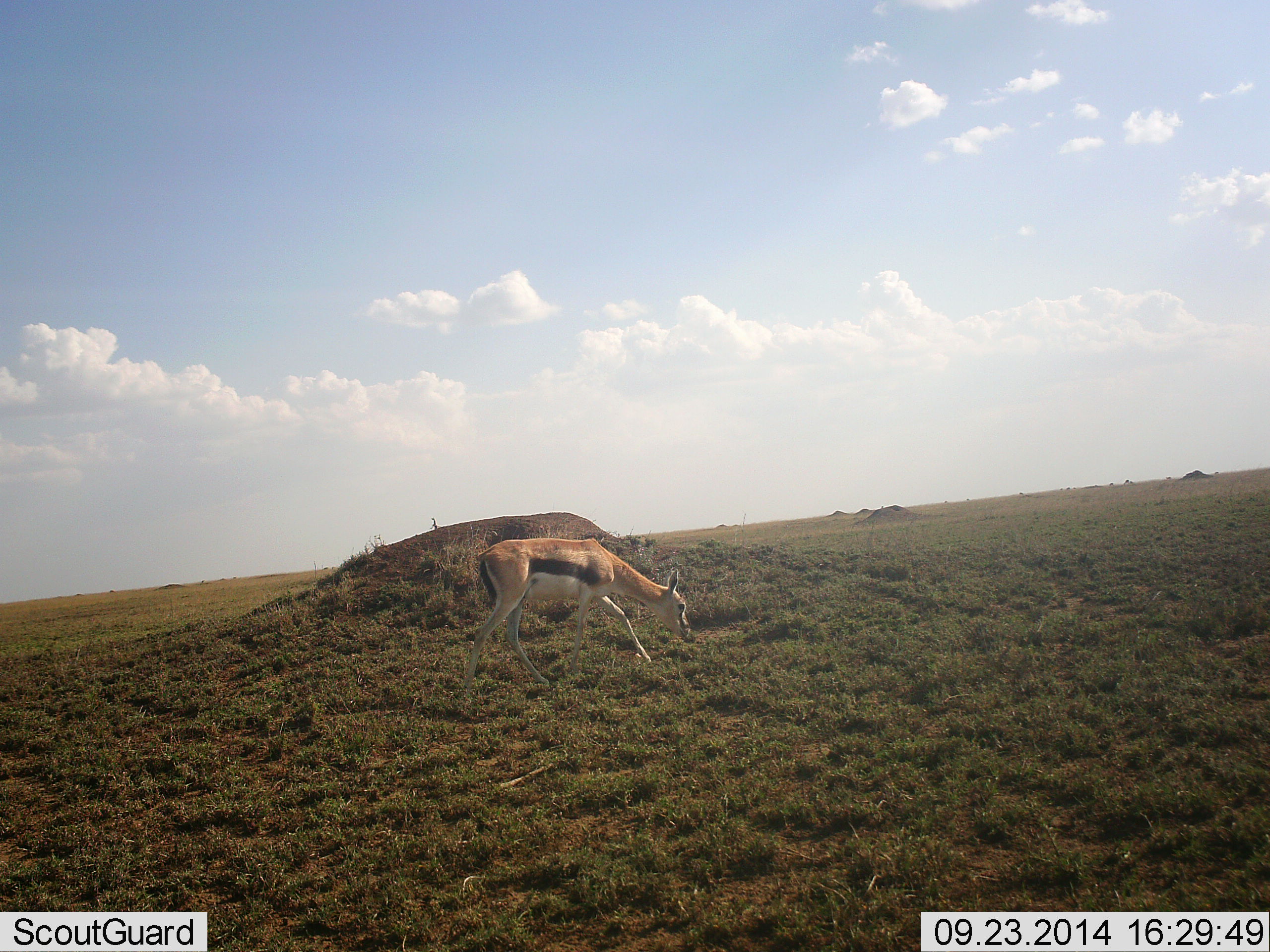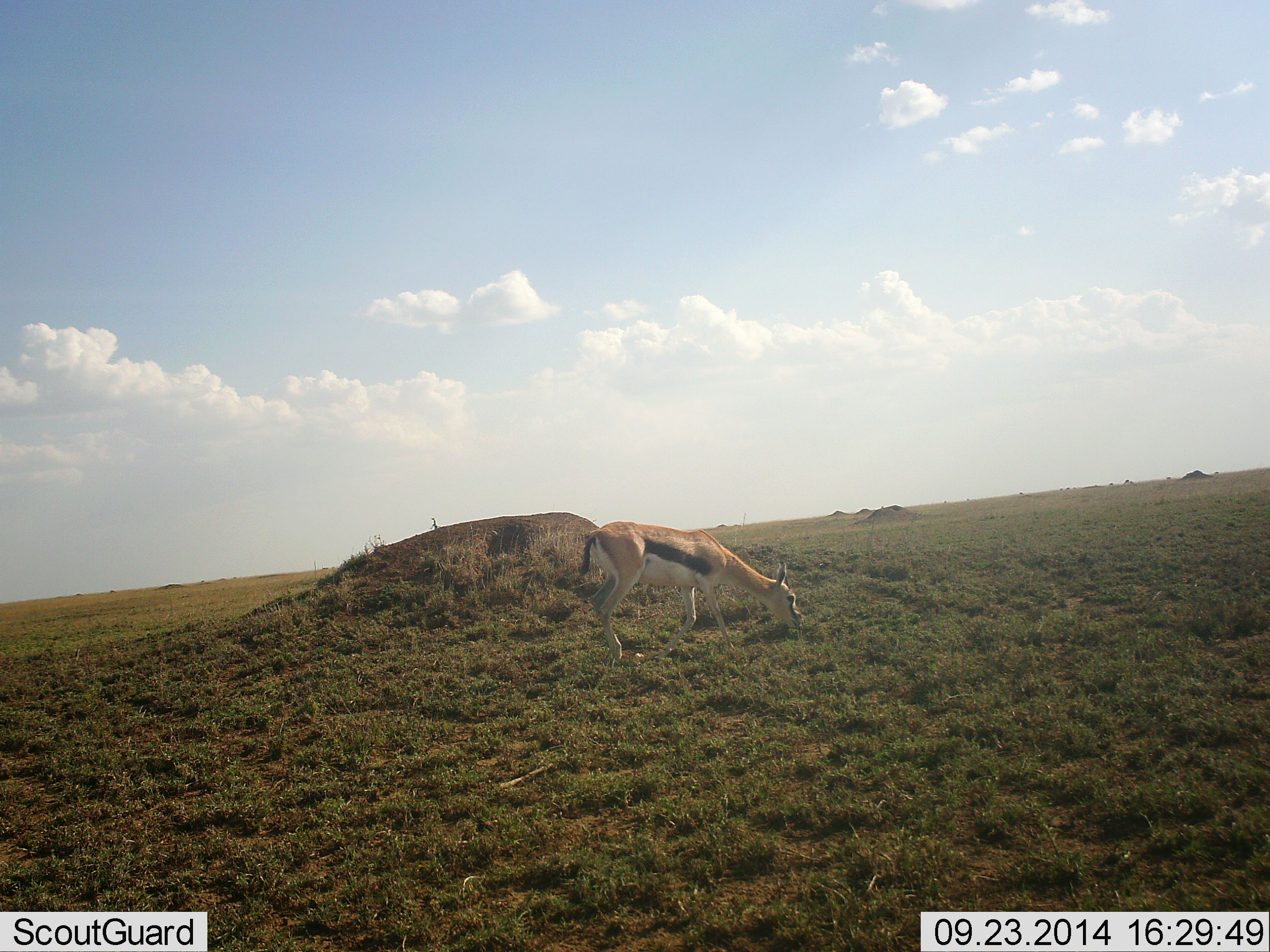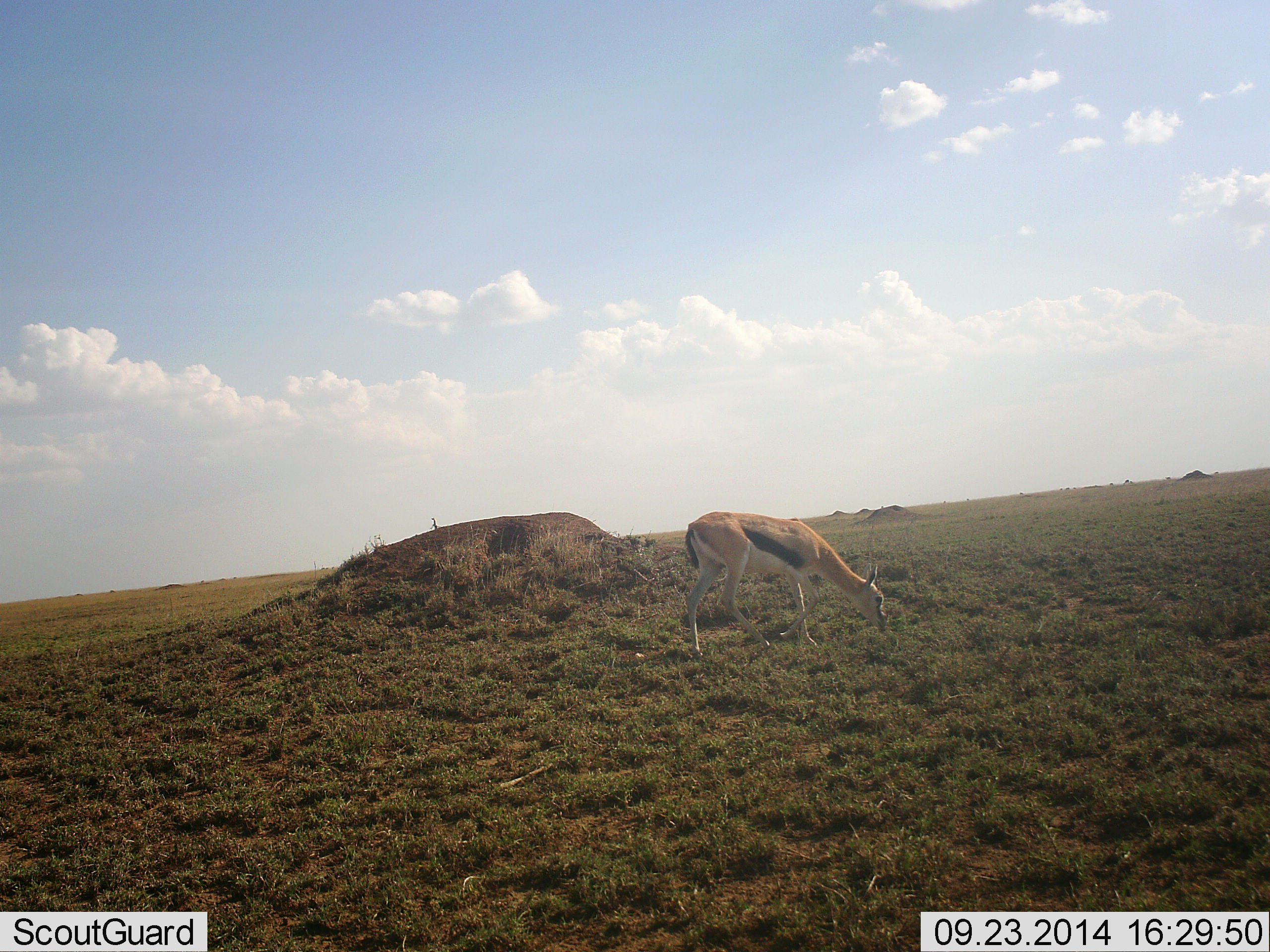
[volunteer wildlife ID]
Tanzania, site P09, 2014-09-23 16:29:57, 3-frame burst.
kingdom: Animalia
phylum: Chordata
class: Mammalia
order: Artiodactyla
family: Bovidae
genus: Eudorcas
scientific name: Eudorcas thomsonii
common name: thomson's gazelle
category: gazellethomsons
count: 1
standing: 10%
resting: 0%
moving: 80%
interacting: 0%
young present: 0%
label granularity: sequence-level